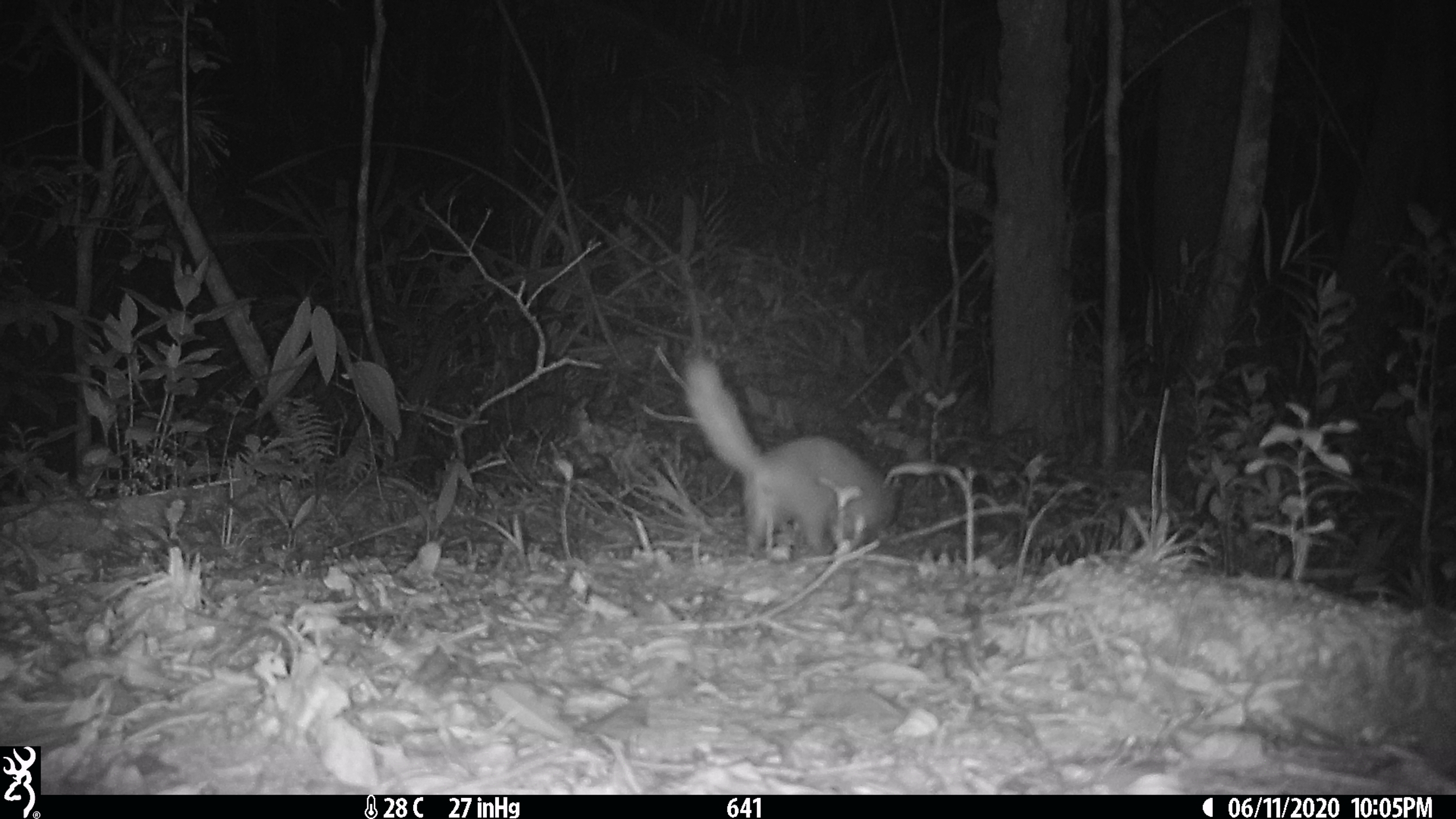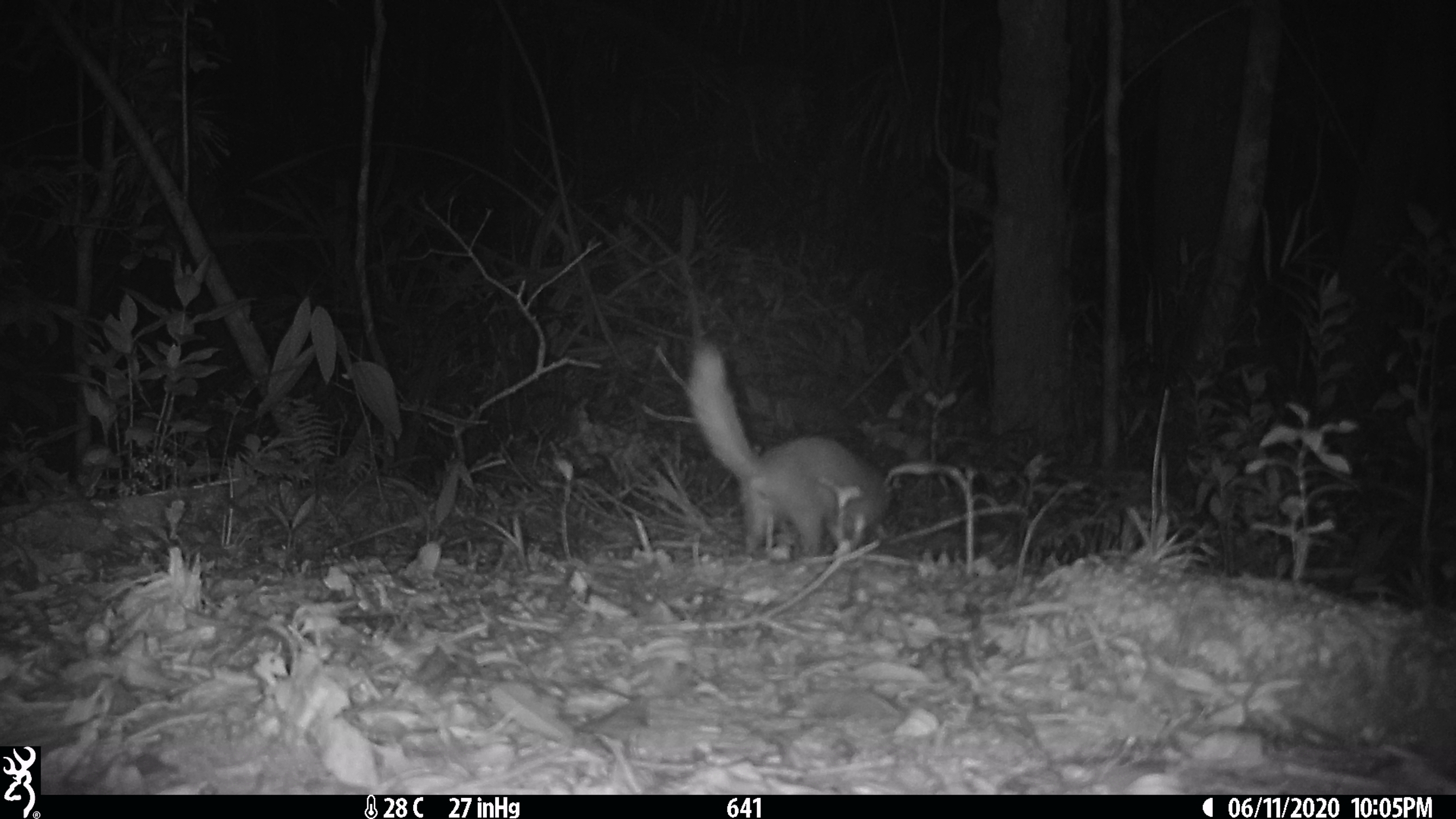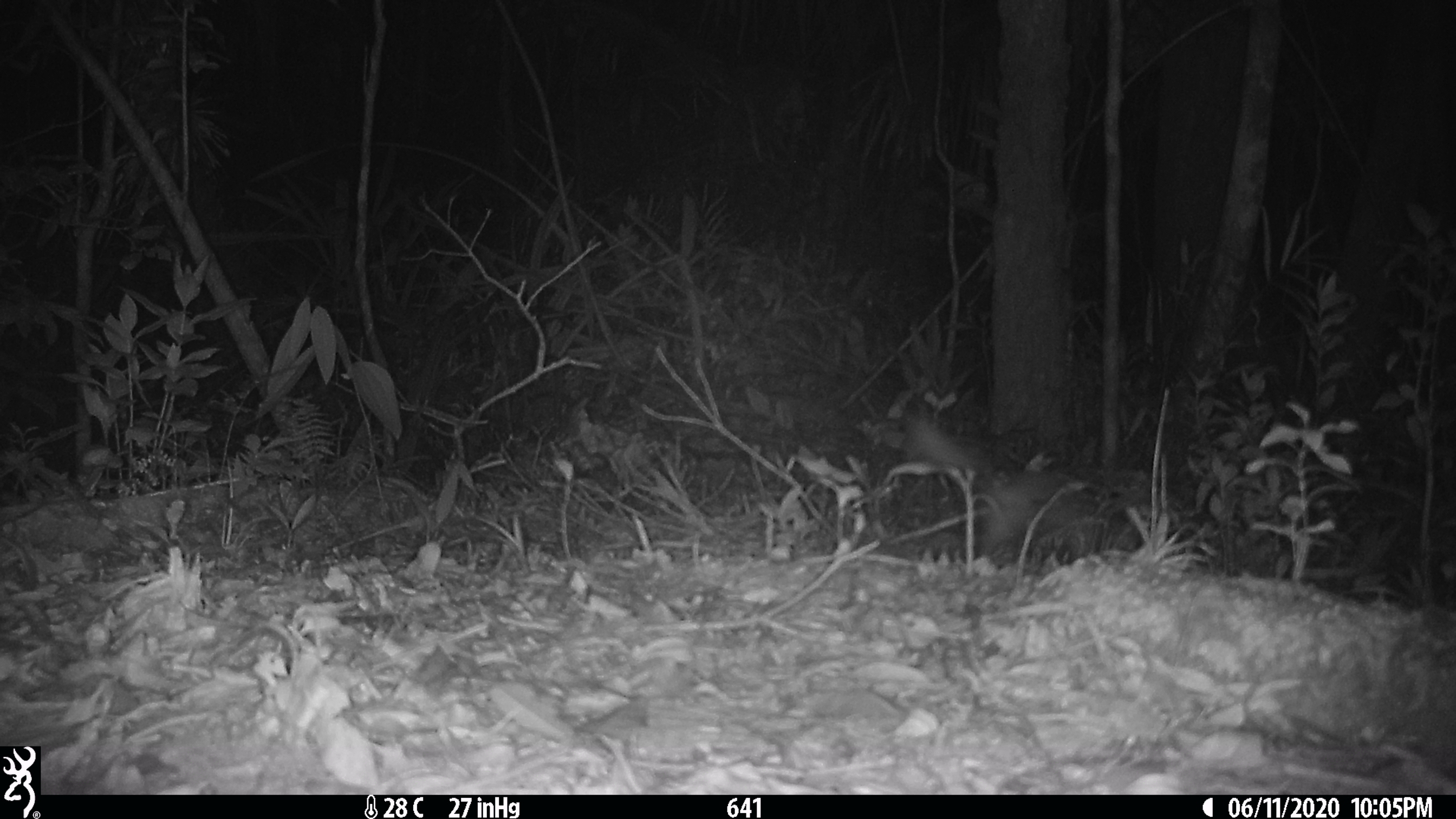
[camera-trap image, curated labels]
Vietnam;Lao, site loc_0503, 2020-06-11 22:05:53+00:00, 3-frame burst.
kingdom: Animalia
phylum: Chordata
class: Mammalia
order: Carnivora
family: Mustelidae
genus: Melogale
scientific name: Melogale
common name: ferret badger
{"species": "ferret badger (Melogale)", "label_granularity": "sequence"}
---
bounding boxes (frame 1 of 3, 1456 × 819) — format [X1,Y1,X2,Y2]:
ferret badger: [680,350,896,560]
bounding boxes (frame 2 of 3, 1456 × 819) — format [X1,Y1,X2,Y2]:
ferret badger: [684,341,893,560]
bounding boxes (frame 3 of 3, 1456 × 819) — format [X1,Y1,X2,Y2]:
ferret badger: [905,413,1159,566]